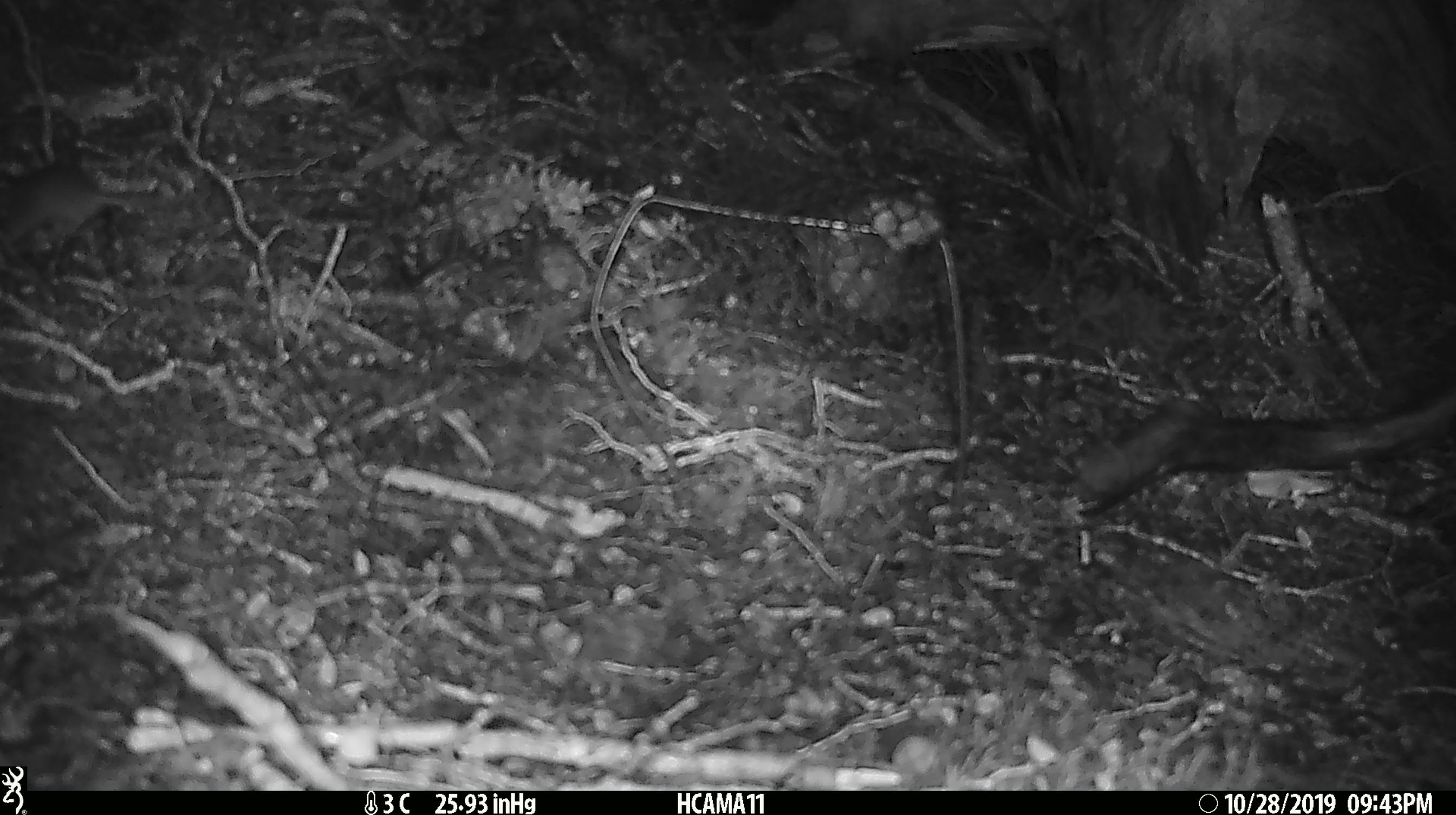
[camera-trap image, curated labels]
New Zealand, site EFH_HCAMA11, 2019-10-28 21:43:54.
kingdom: Animalia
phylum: Chordata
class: Mammalia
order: Rodentia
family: Muridae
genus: Mus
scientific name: Mus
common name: mouse